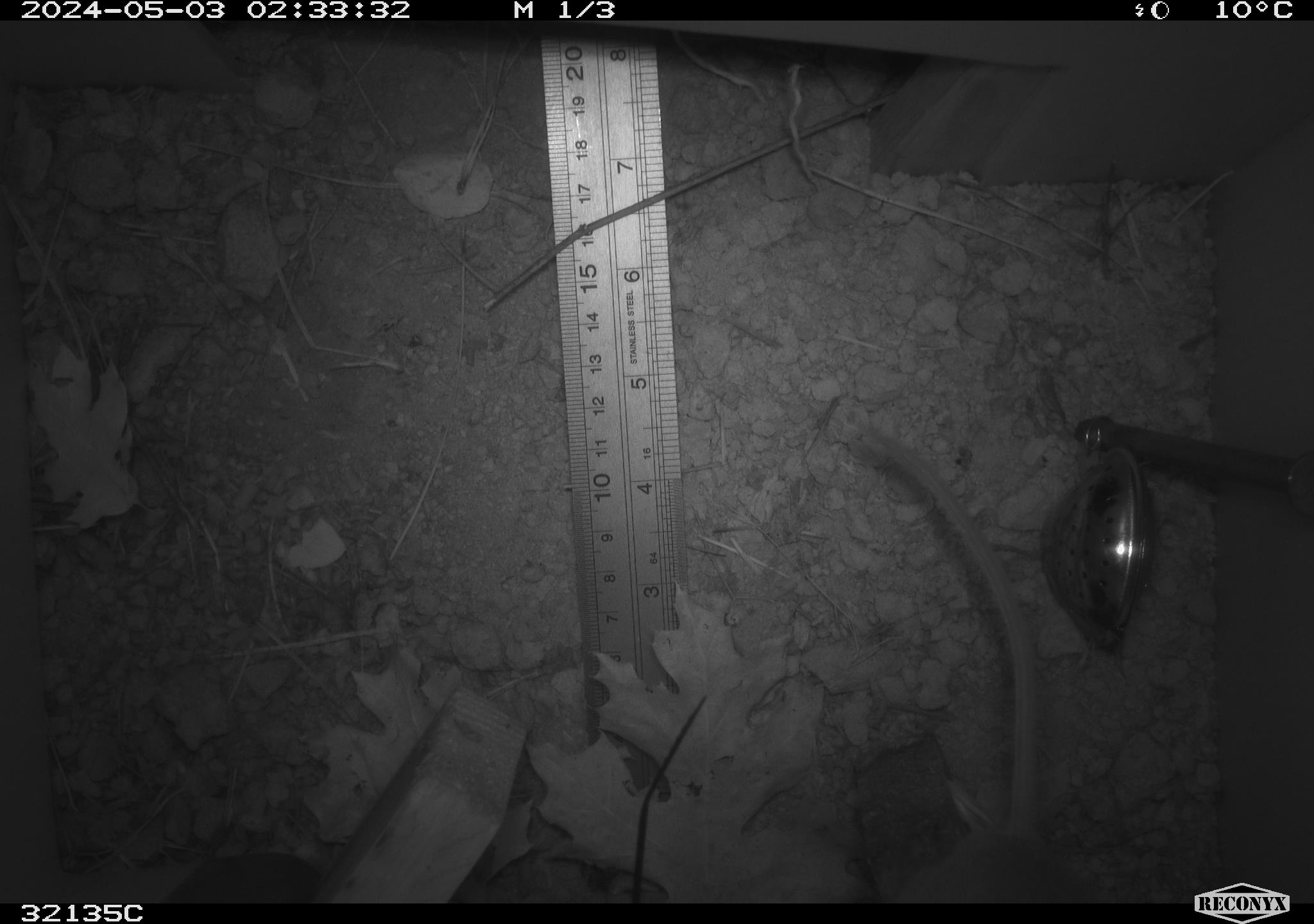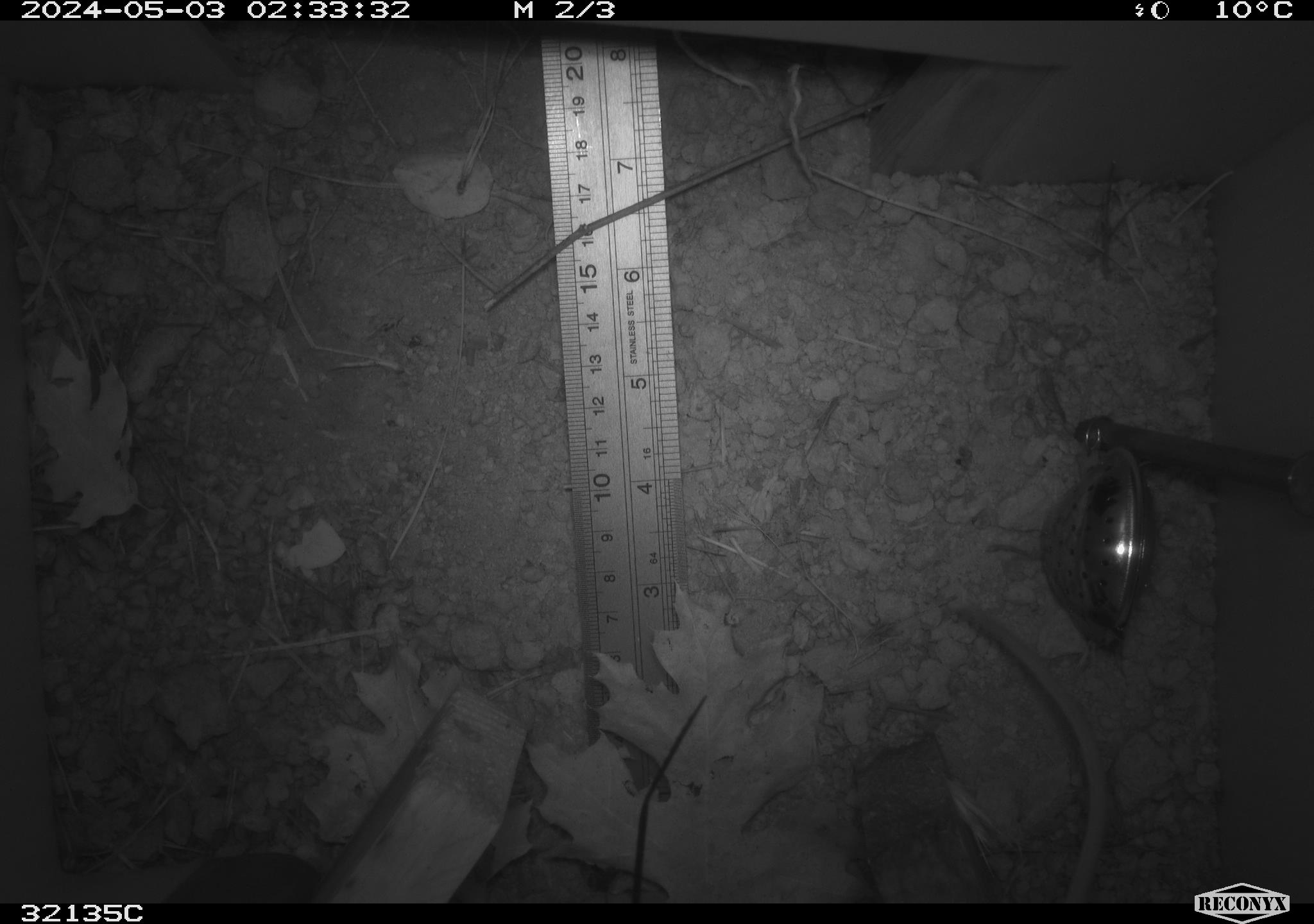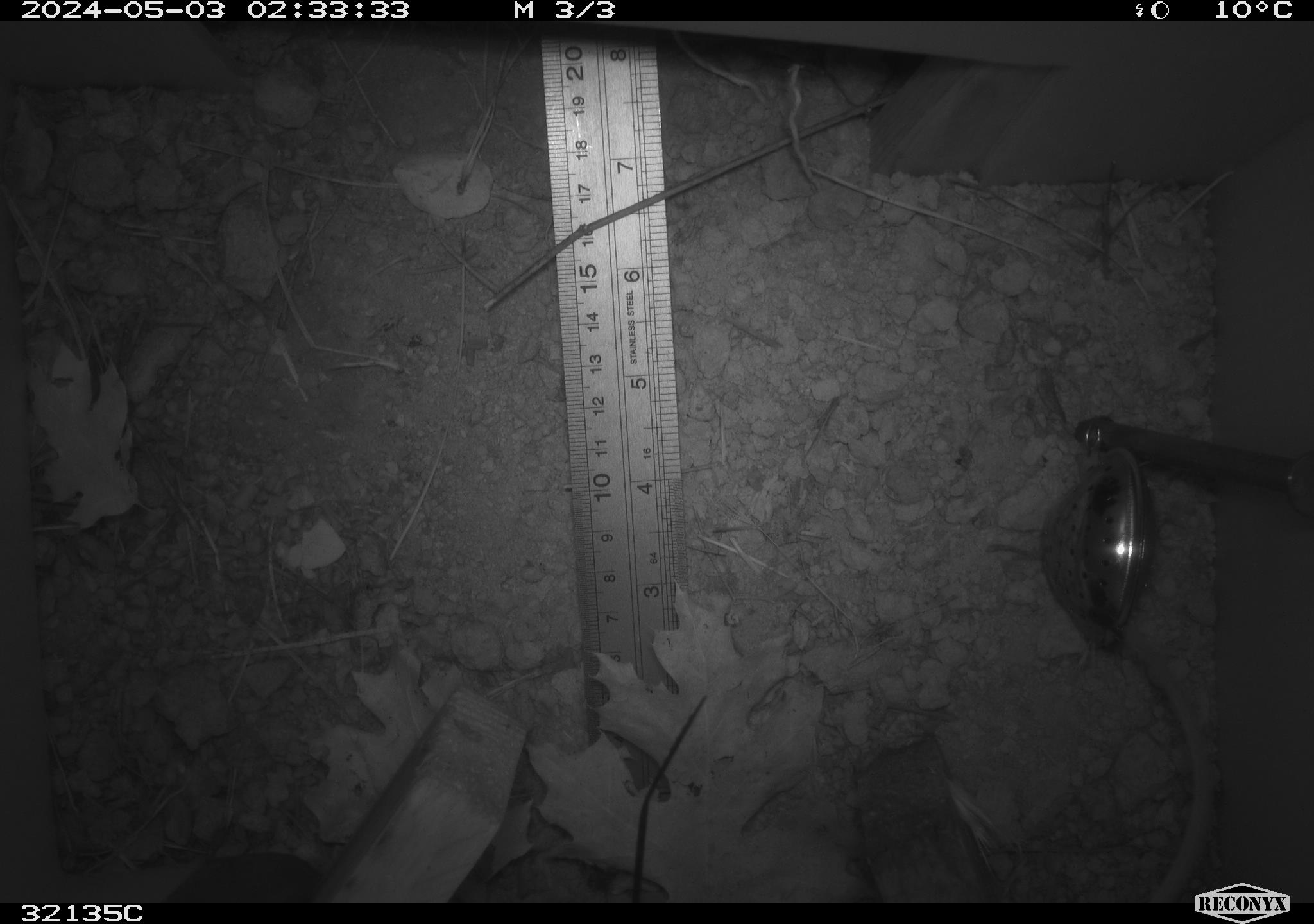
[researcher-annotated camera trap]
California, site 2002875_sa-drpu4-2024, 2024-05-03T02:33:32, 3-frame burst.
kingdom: Animalia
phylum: Chordata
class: Mammalia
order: Rodentia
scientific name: Rodentia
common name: rodent